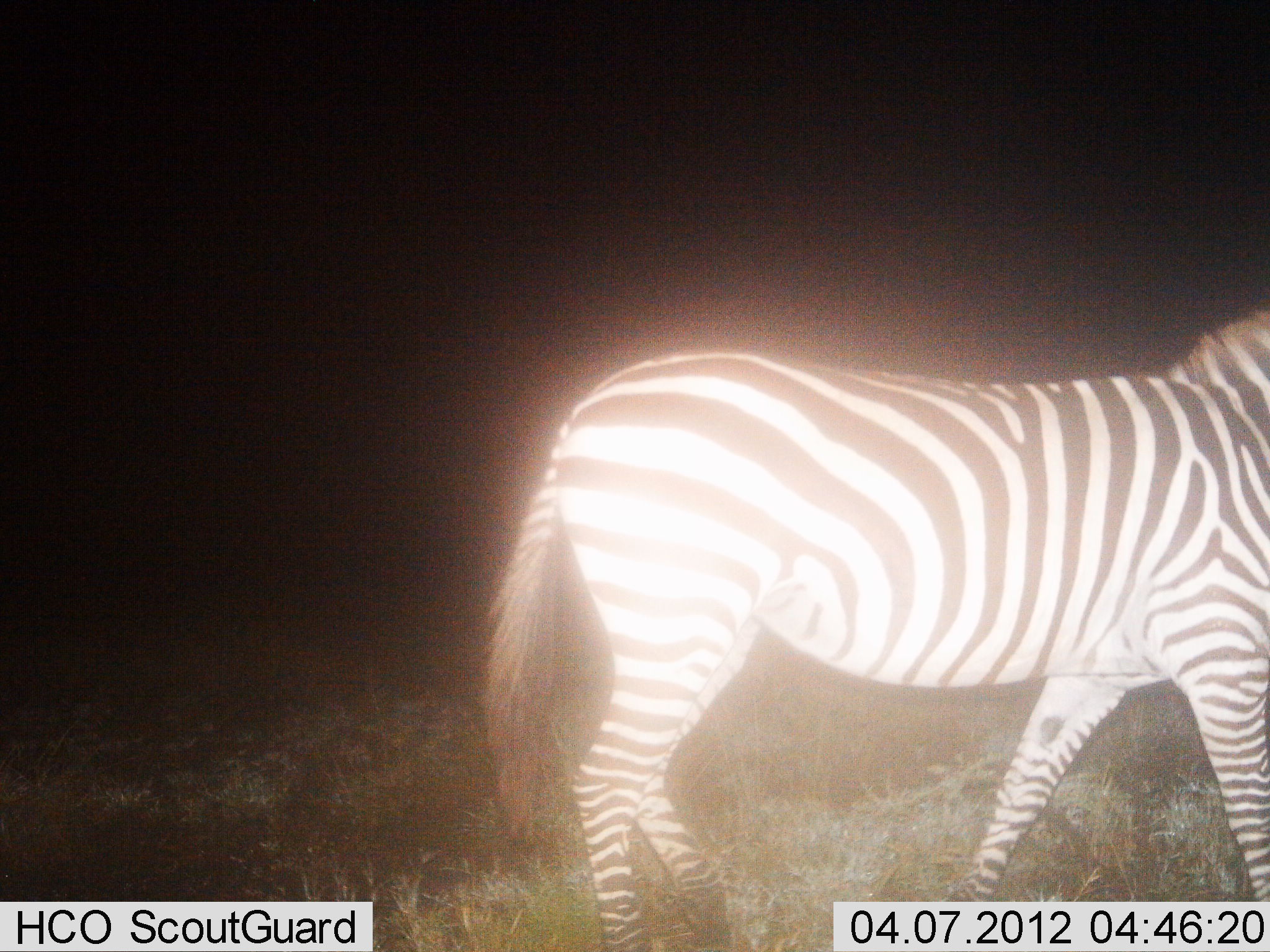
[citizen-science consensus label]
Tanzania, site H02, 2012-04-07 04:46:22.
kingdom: Animalia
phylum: Chordata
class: Mammalia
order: Perissodactyla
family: Equidae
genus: Equus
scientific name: Equus quagga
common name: plains zebra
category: zebra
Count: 1.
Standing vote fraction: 38%.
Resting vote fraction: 0%.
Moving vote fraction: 62%.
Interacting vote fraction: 0%.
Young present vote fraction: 0%.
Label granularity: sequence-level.